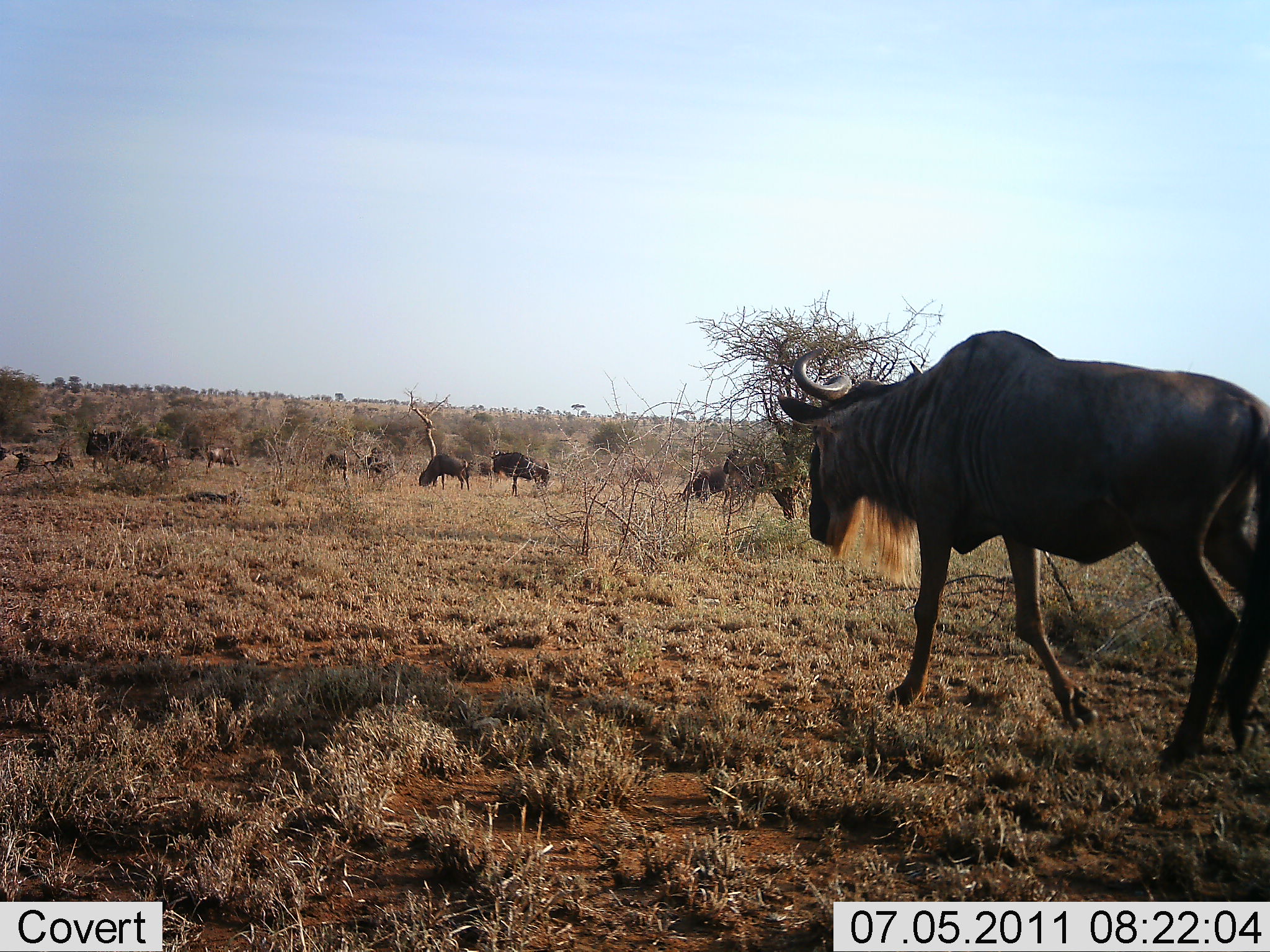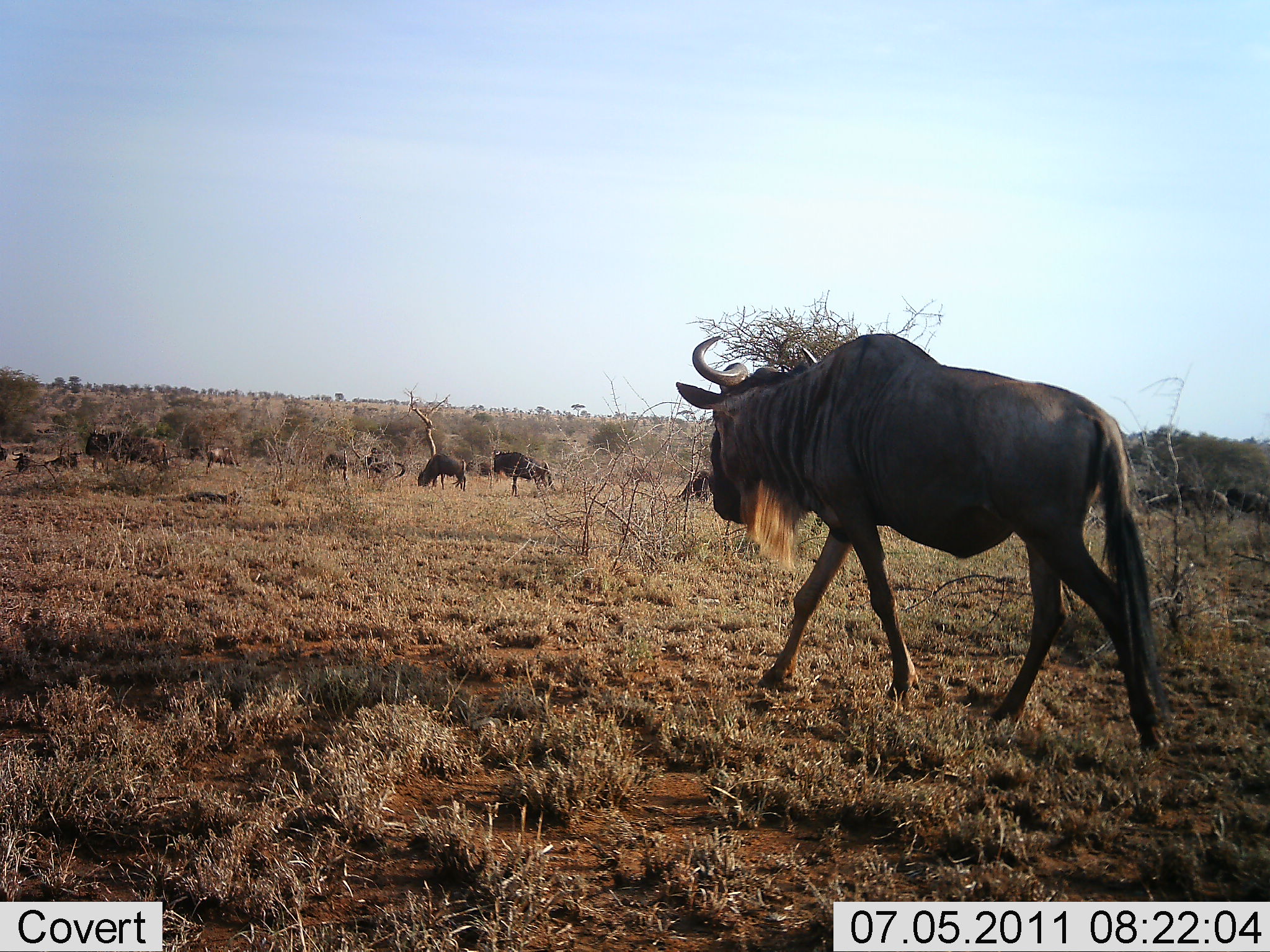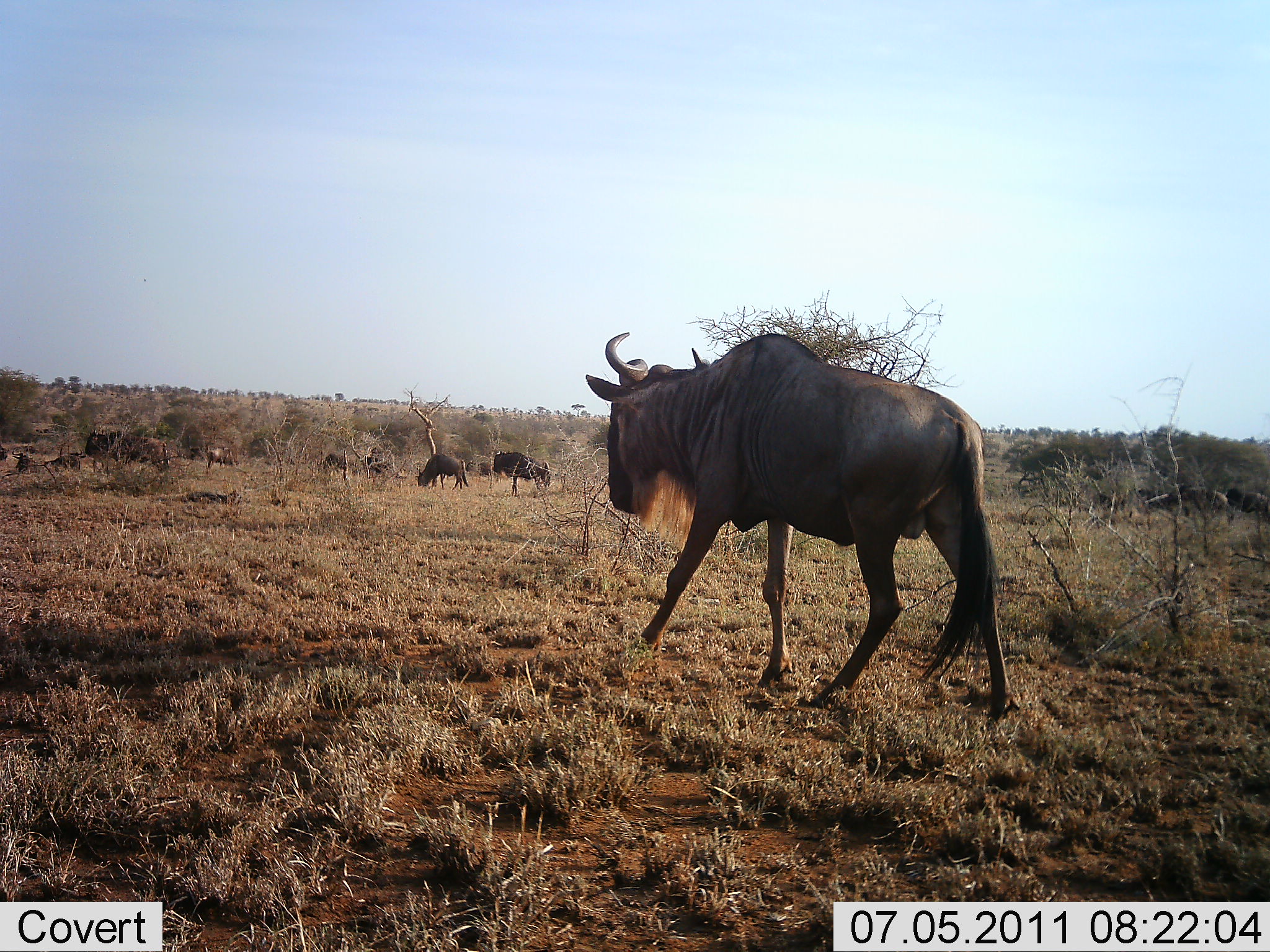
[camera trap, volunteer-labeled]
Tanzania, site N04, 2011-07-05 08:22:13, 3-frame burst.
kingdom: Animalia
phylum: Chordata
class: Mammalia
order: Artiodactyla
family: Bovidae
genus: Connochaetes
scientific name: Connochaetes taurinus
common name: blue wildebeest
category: wildebeest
Wildebeest (blue wildebeest) (Connochaetes taurinus), count 9. Behavior (volunteer vote fractions): standing 73%, resting 64%, moving 82%, interacting 9%. Young present (vote fraction): 0%. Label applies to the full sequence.